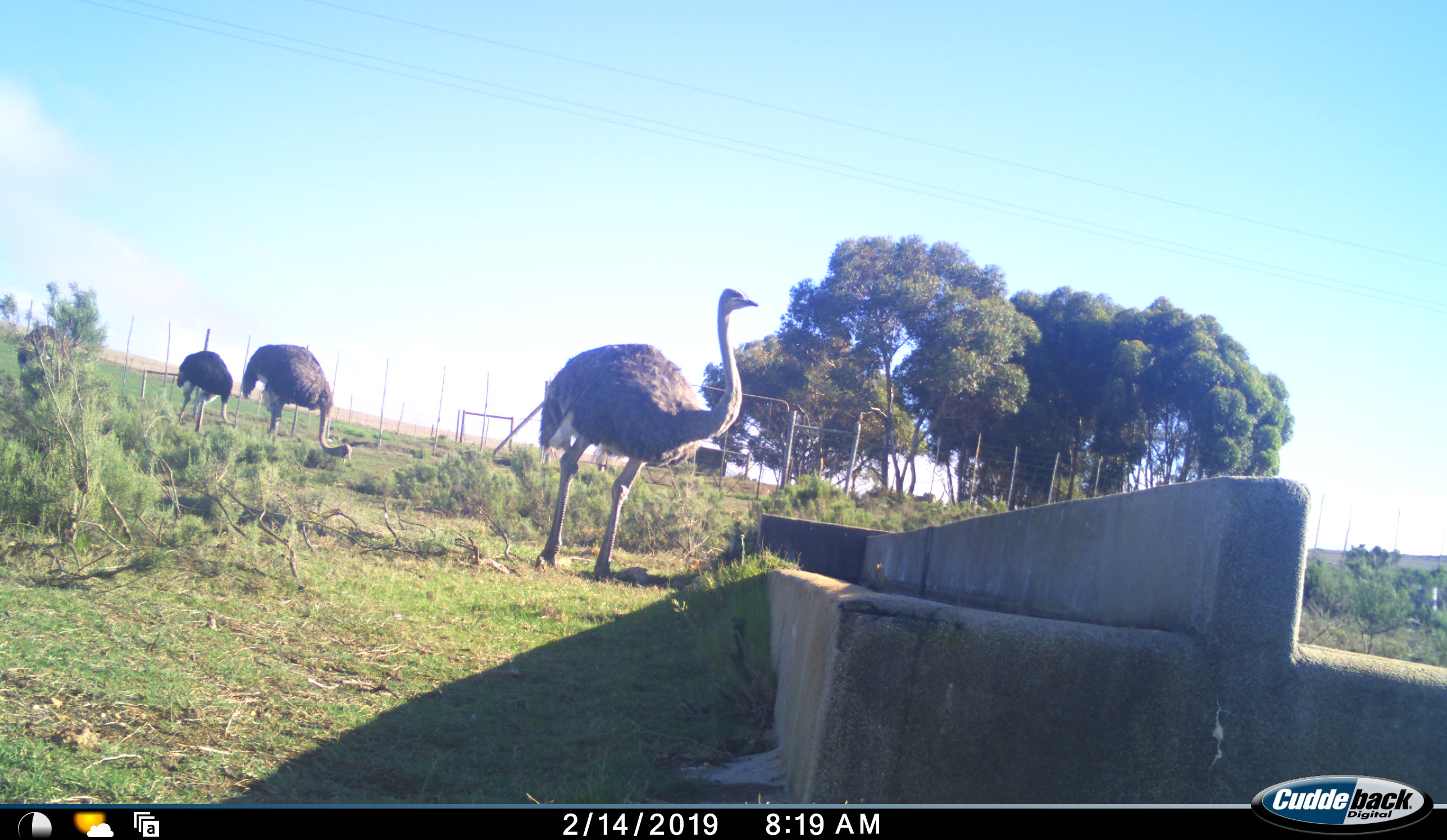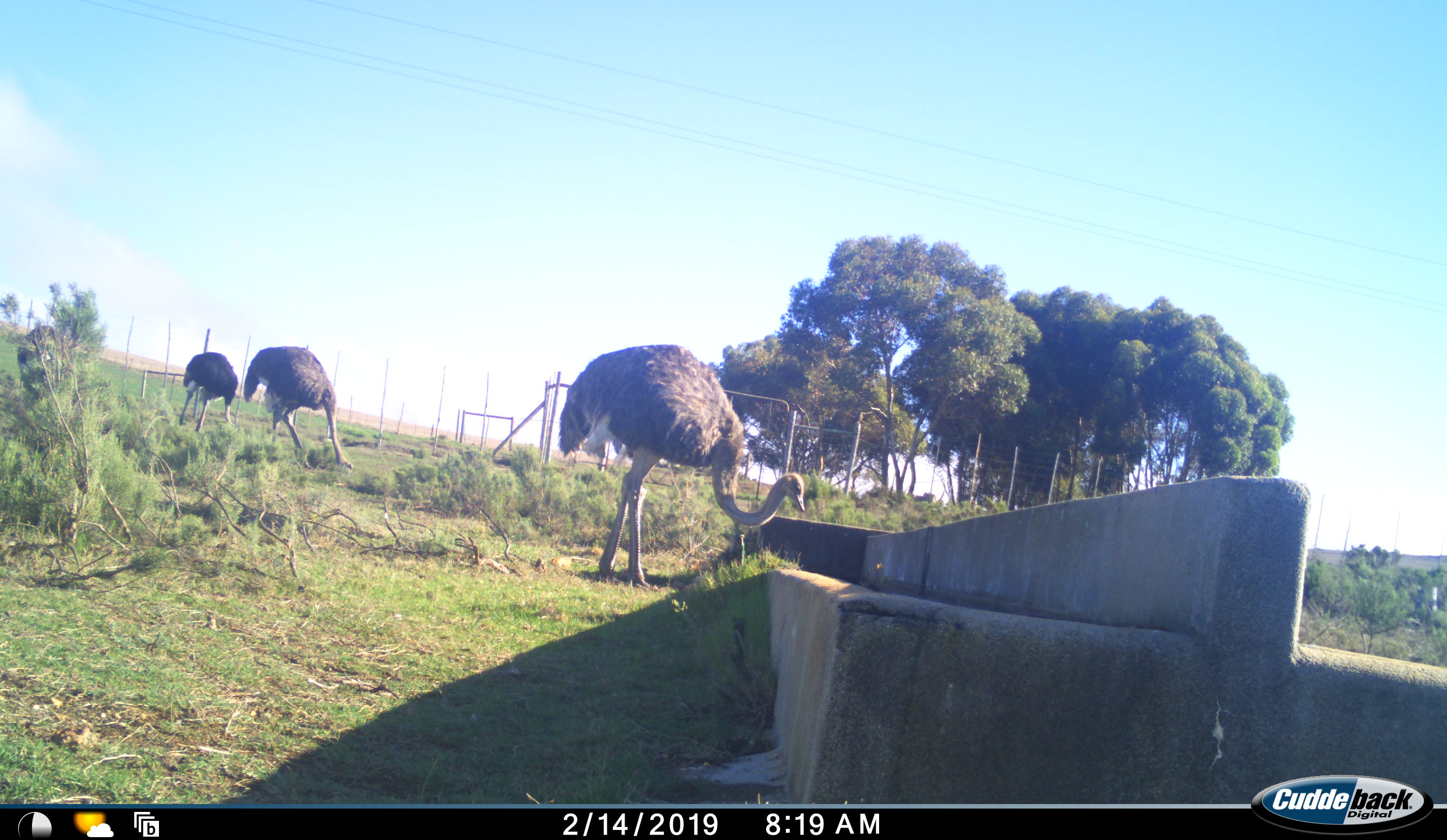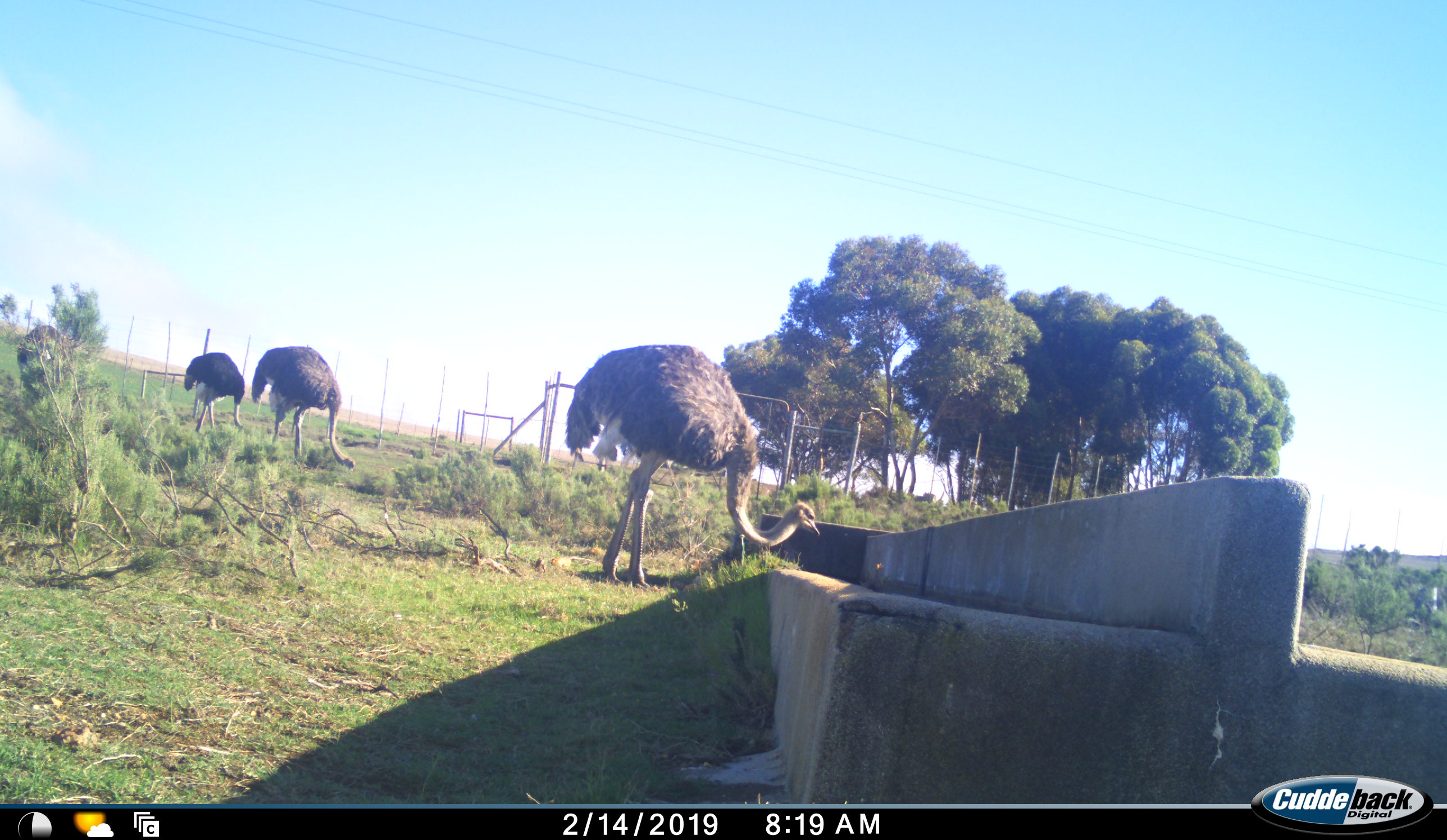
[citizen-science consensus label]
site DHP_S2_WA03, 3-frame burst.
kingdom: Animalia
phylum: Chordata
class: Aves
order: Struthioniformes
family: Struthionidae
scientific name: Struthionidae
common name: ostrich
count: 3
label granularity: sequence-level